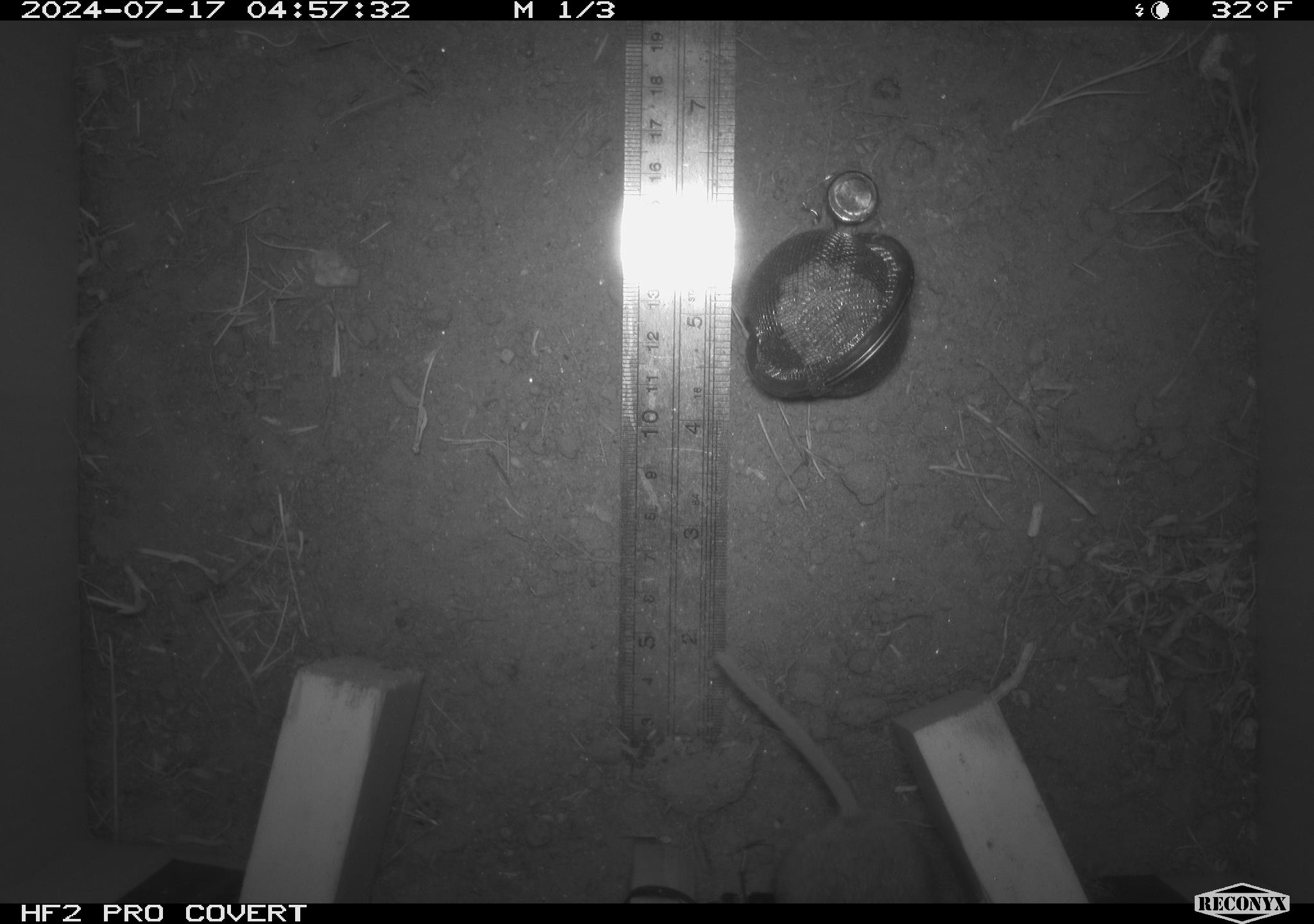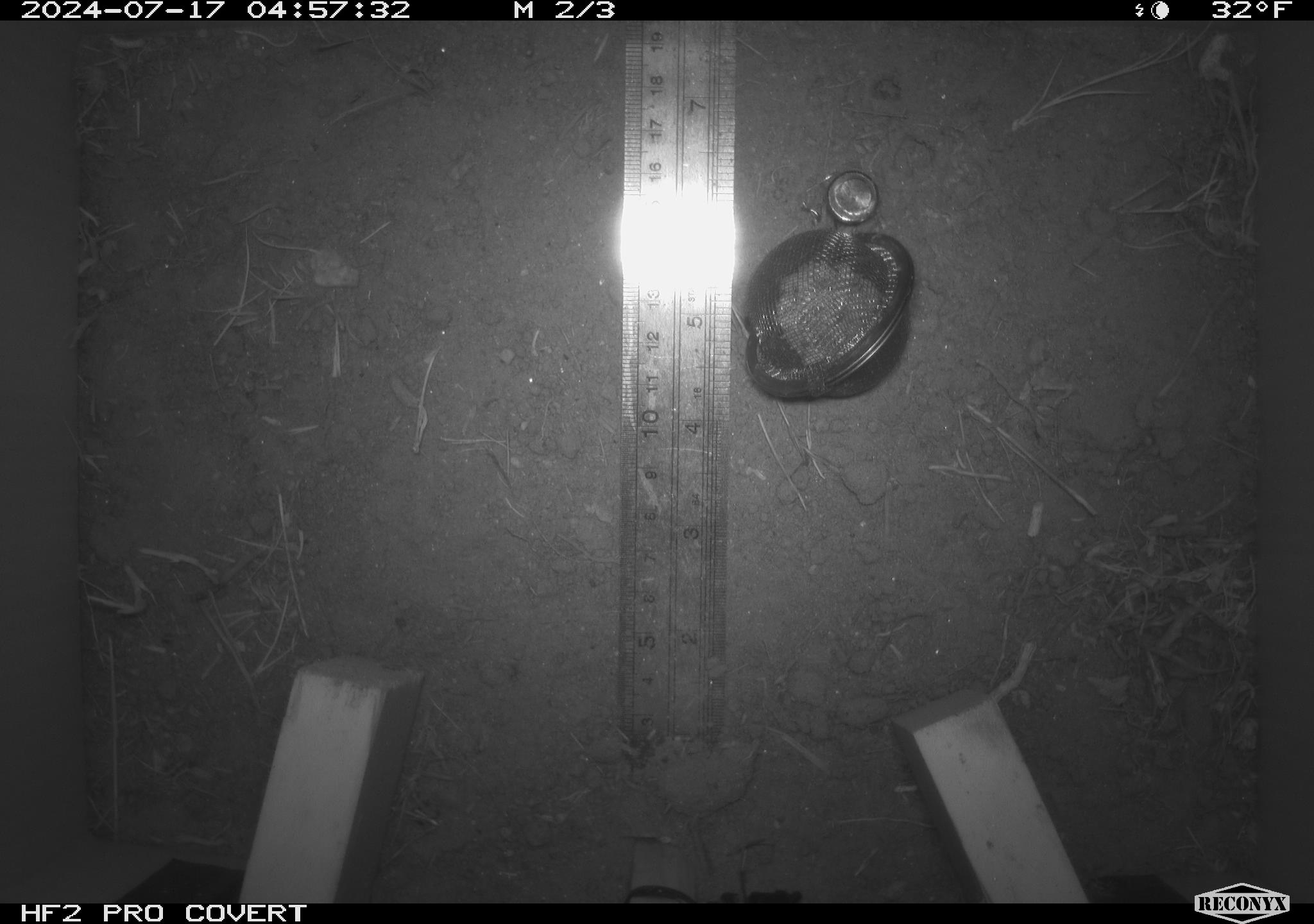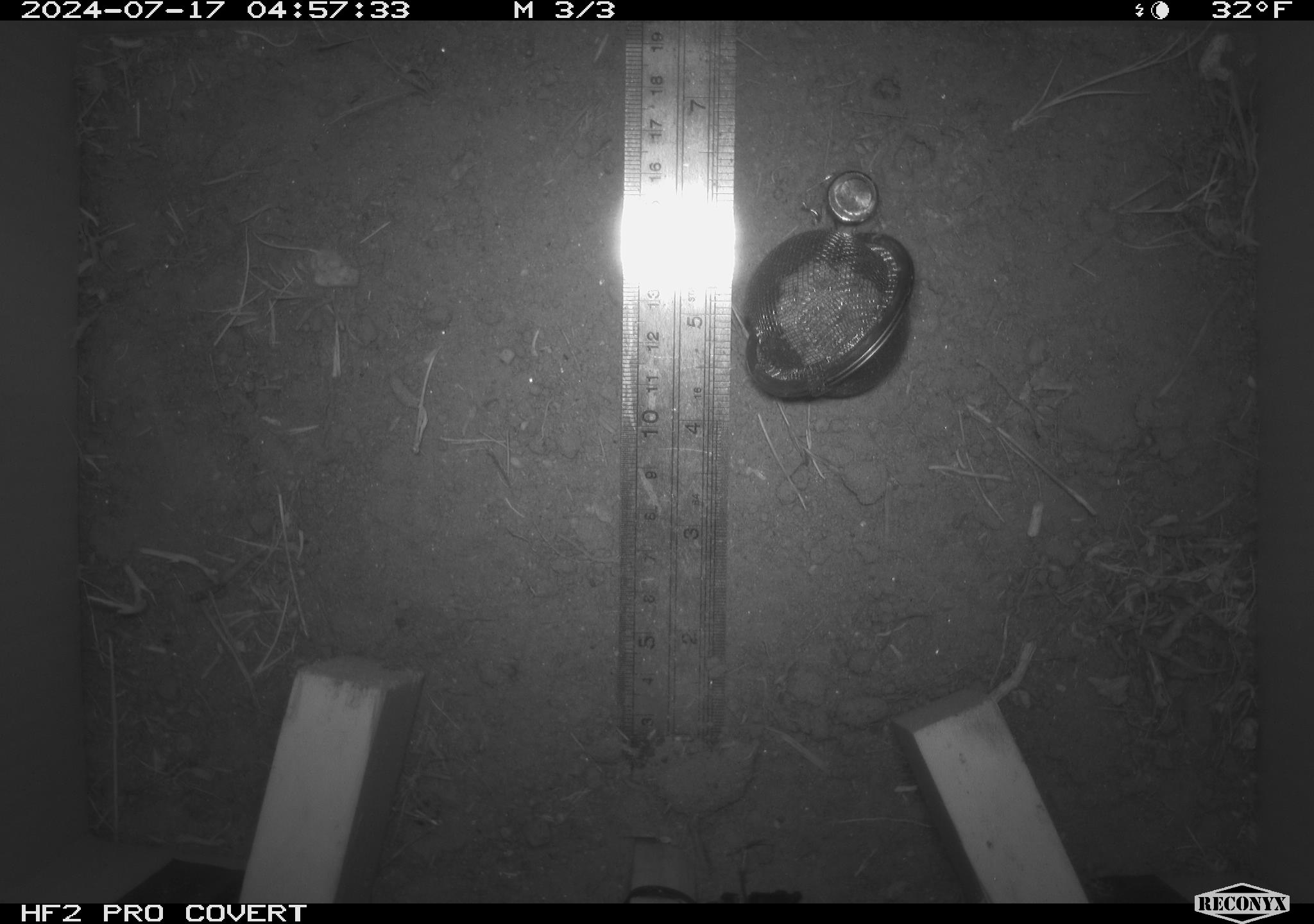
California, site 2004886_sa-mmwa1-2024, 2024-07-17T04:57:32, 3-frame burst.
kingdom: Animalia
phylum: Chordata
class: Mammalia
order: Rodentia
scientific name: Rodentia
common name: mouse species